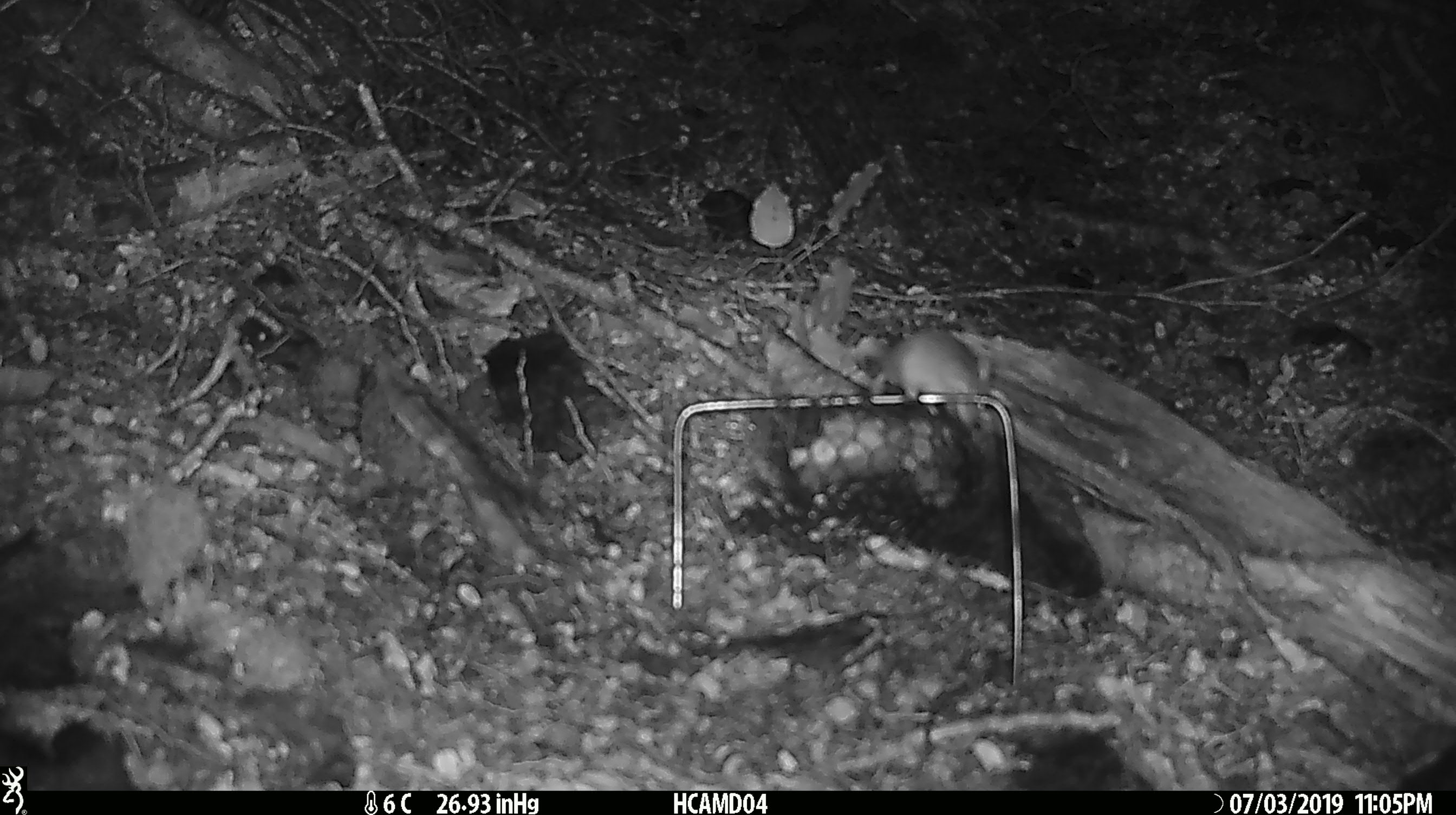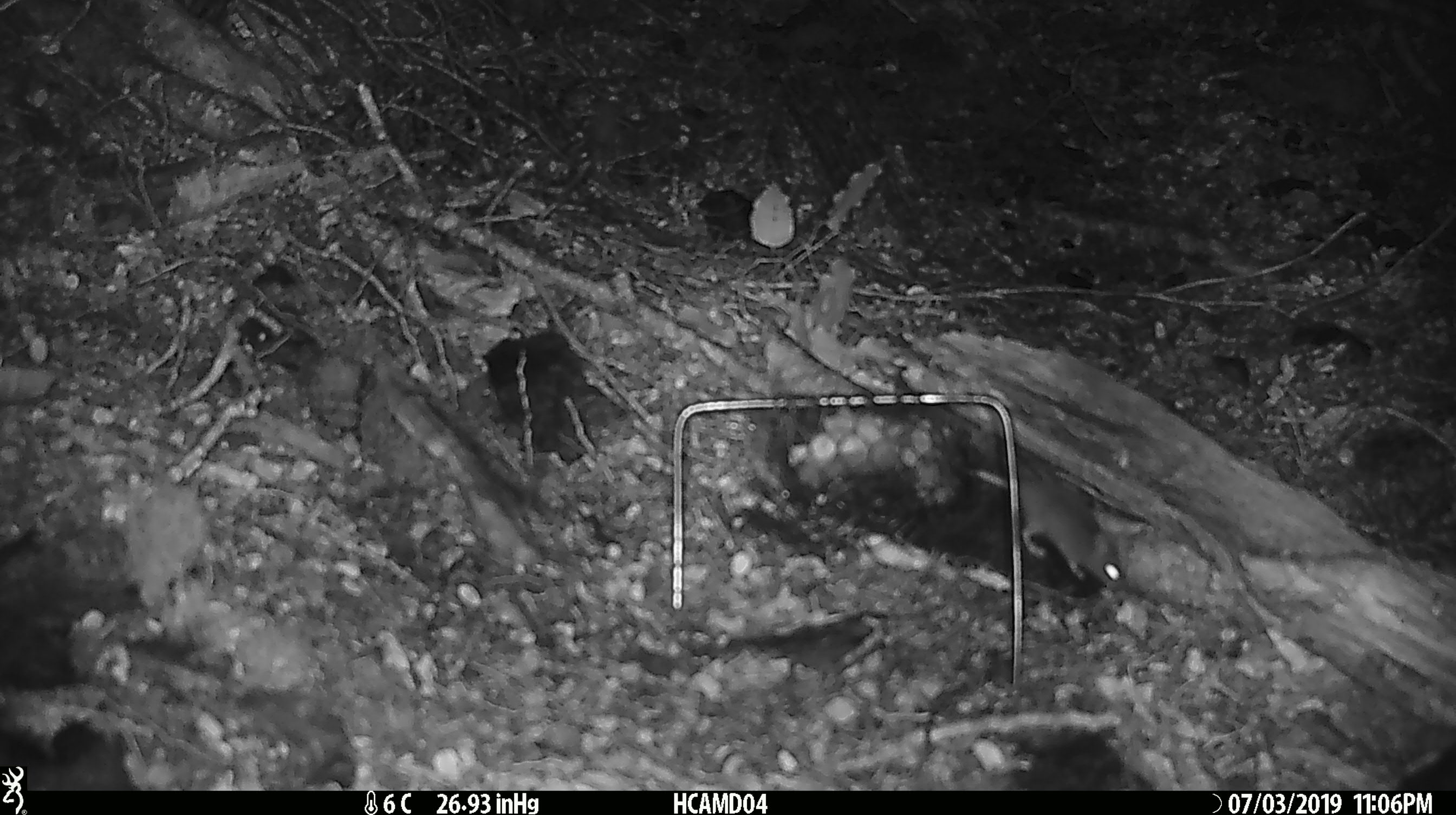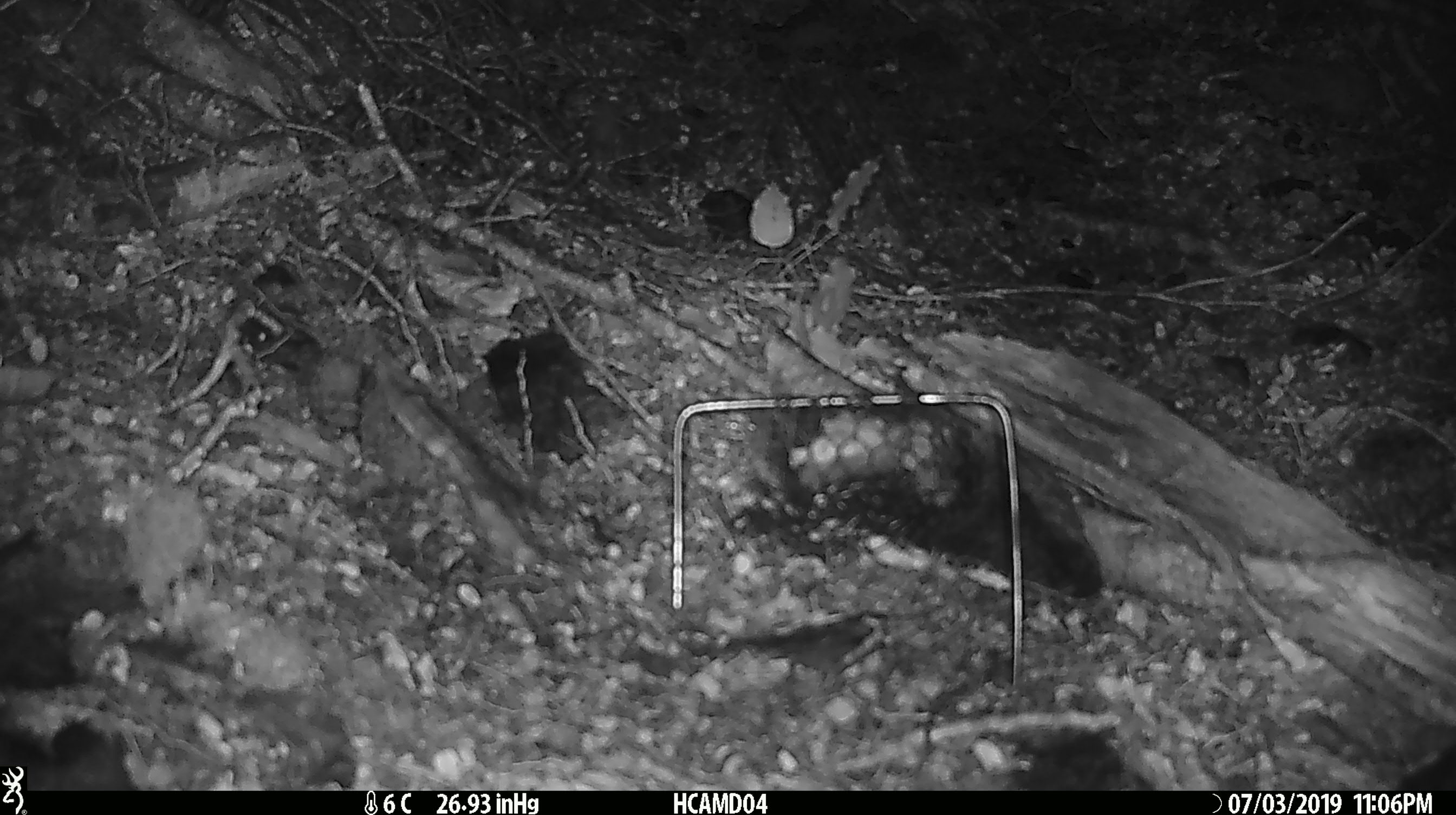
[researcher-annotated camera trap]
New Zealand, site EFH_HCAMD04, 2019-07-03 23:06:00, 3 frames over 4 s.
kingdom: Animalia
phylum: Chordata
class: Mammalia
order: Rodentia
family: Muridae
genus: Mus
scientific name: Mus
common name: mouse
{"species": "mouse (Mus)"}